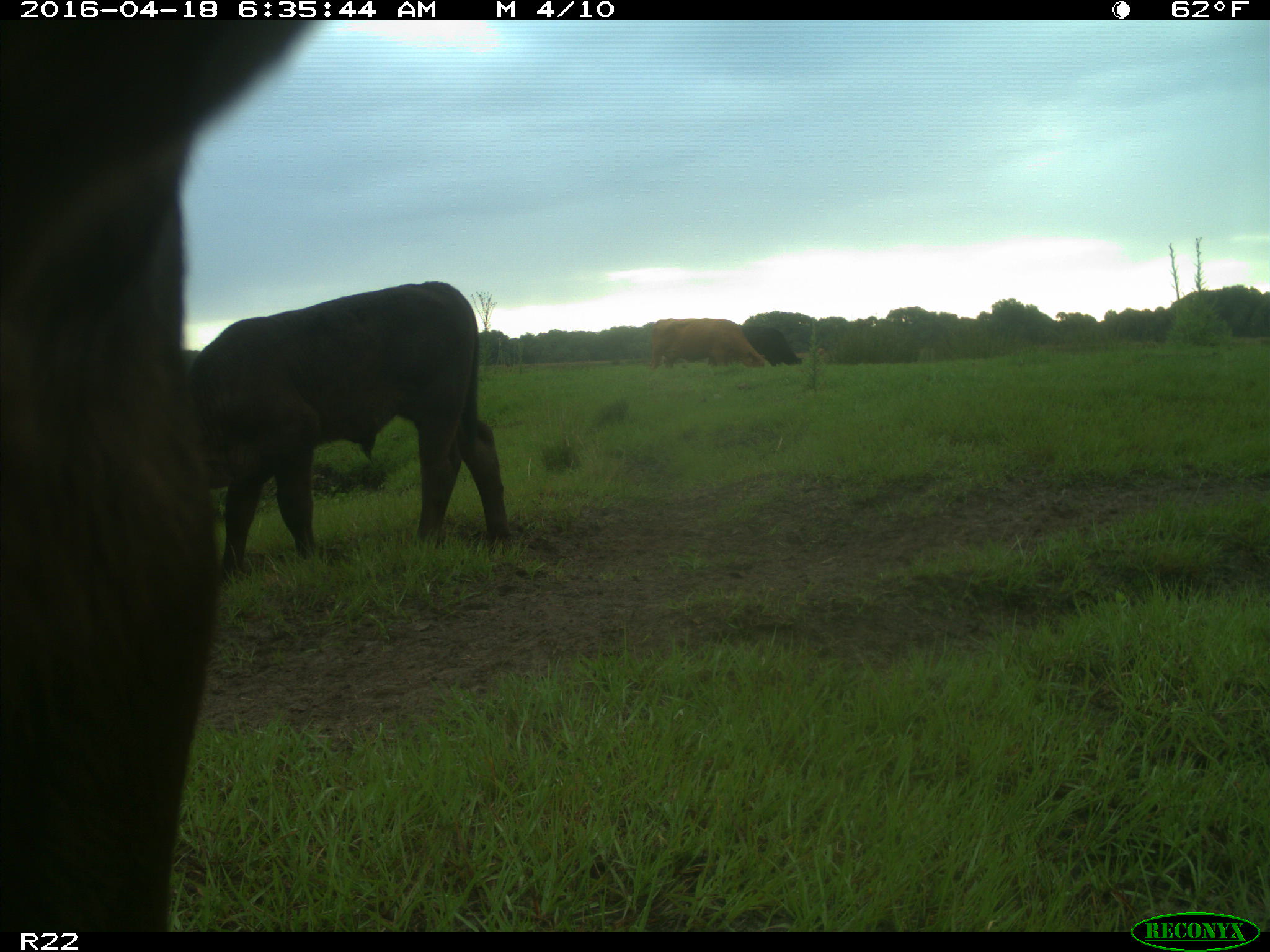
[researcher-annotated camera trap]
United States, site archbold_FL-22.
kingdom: Animalia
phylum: Chordata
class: Mammalia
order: Artiodactyla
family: Bovidae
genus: Bos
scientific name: Bos taurus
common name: domestic cow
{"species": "Bos taurus (domestic cow)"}